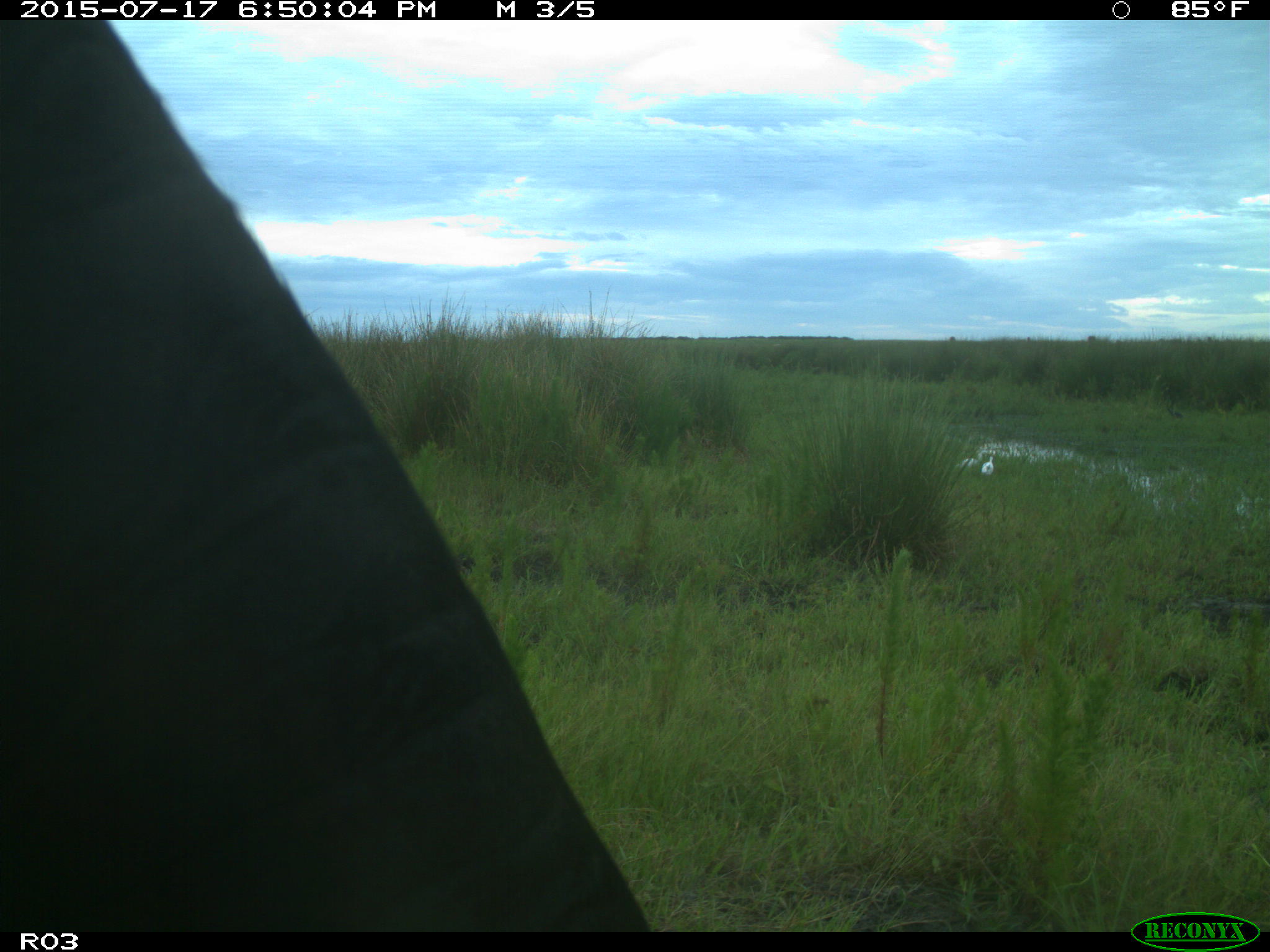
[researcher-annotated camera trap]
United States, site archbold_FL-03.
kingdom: Animalia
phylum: Chordata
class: Mammalia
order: Artiodactyla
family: Bovidae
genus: Bos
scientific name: Bos taurus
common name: domestic cow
Bos taurus (domestic cow).